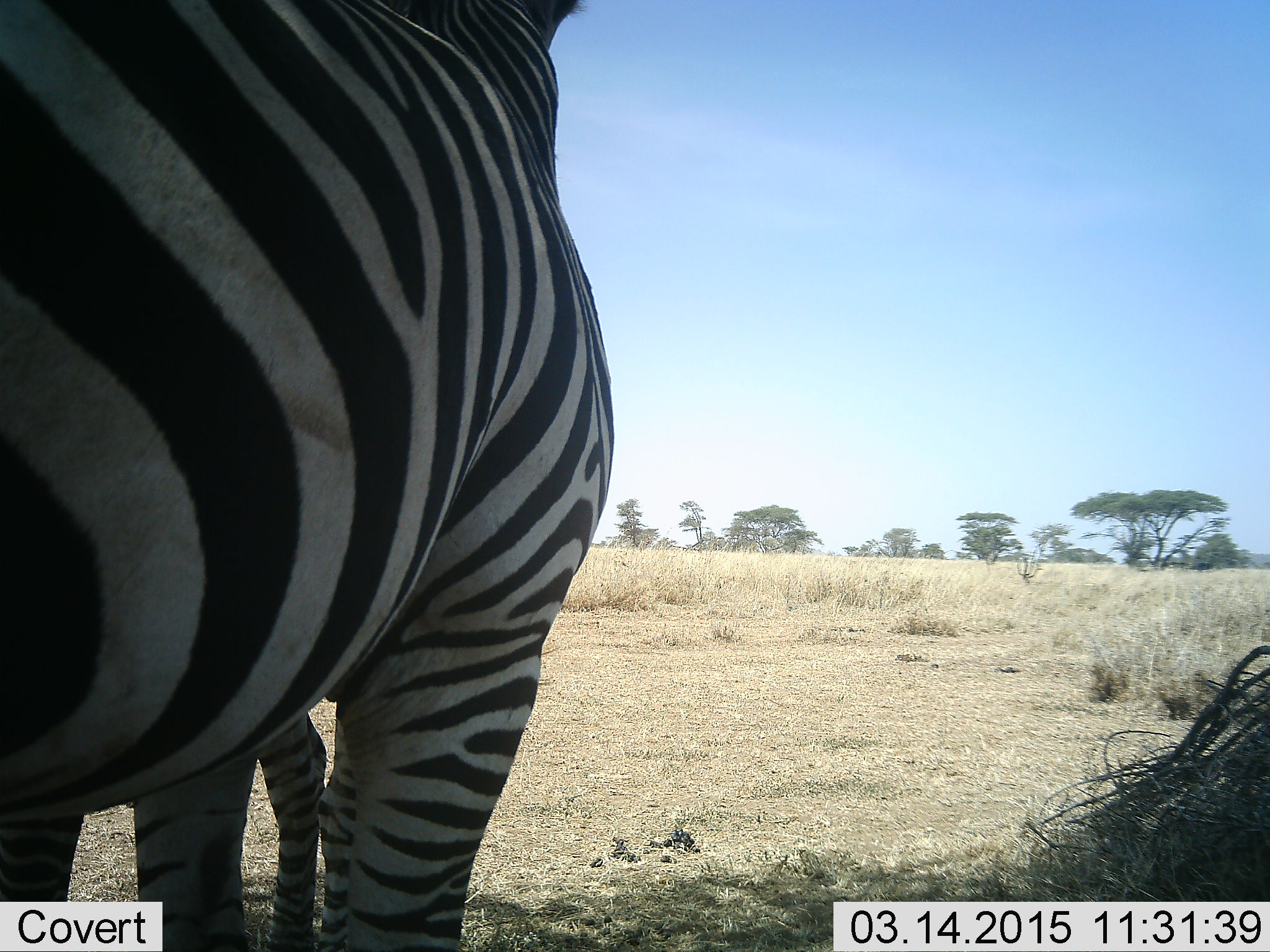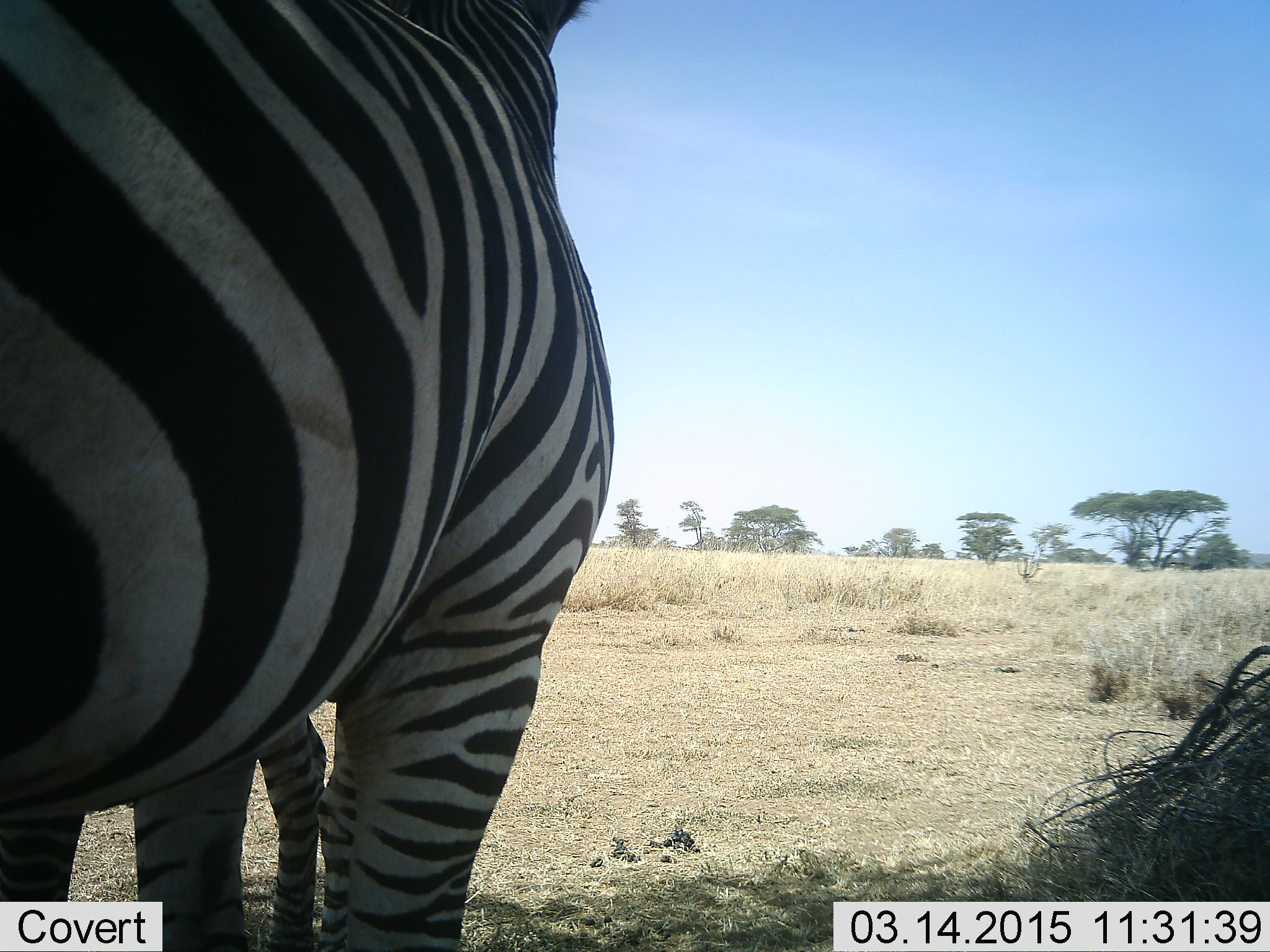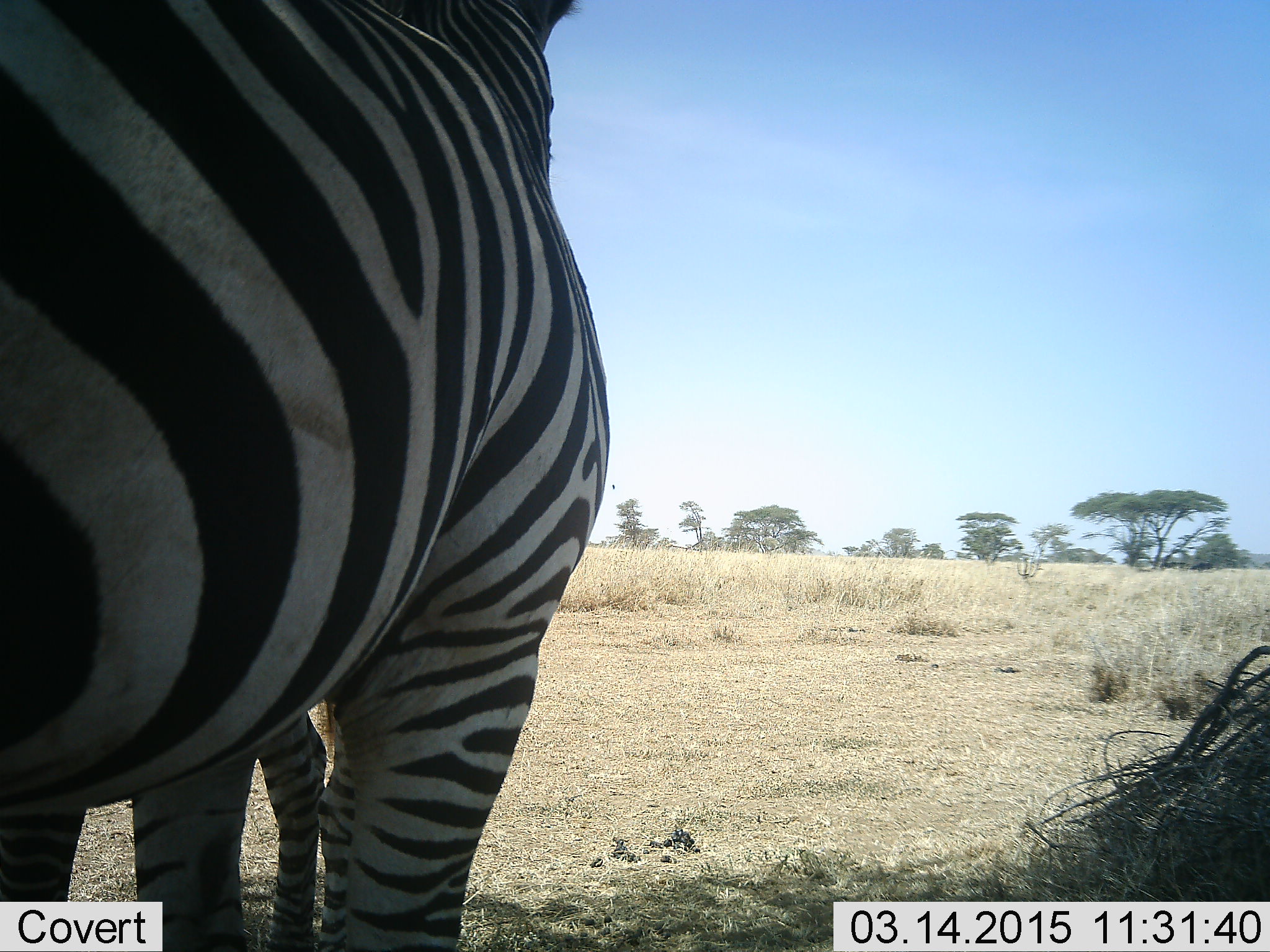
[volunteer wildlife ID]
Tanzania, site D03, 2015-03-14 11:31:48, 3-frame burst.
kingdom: Animalia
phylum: Chordata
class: Mammalia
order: Perissodactyla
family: Equidae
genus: Equus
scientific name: Equus quagga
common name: plains zebra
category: zebra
Zebra (plains zebra) (Equus quagga), count 2. Behavior (volunteer vote fractions): standing 100%, resting 10%, moving 0%, interacting 0%. Young present (vote fraction): 10%. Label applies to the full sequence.